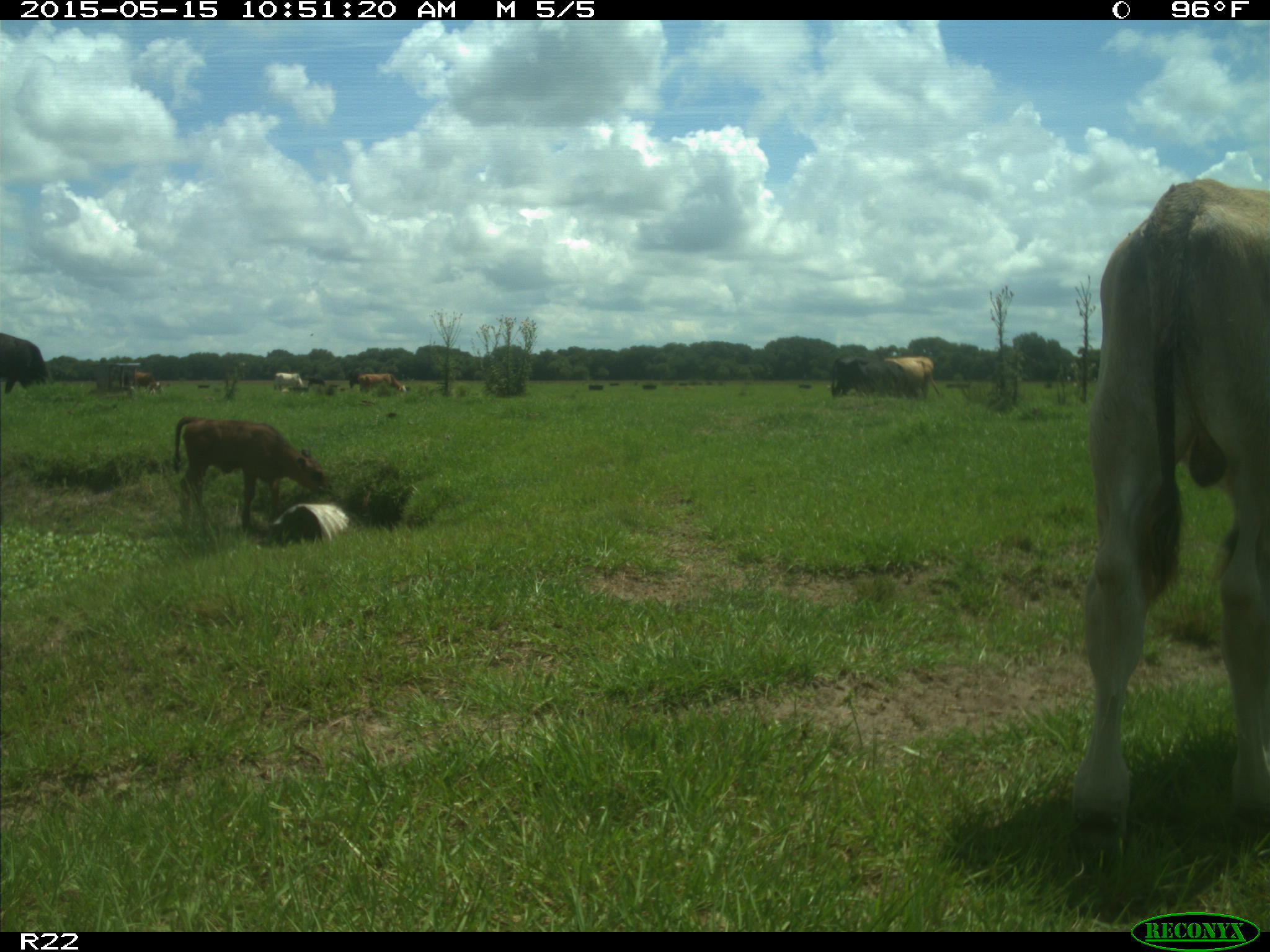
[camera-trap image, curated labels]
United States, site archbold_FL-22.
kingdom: Animalia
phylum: Chordata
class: Mammalia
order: Artiodactyla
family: Bovidae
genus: Bos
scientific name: Bos taurus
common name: domestic cow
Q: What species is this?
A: Bos taurus (domestic cow).